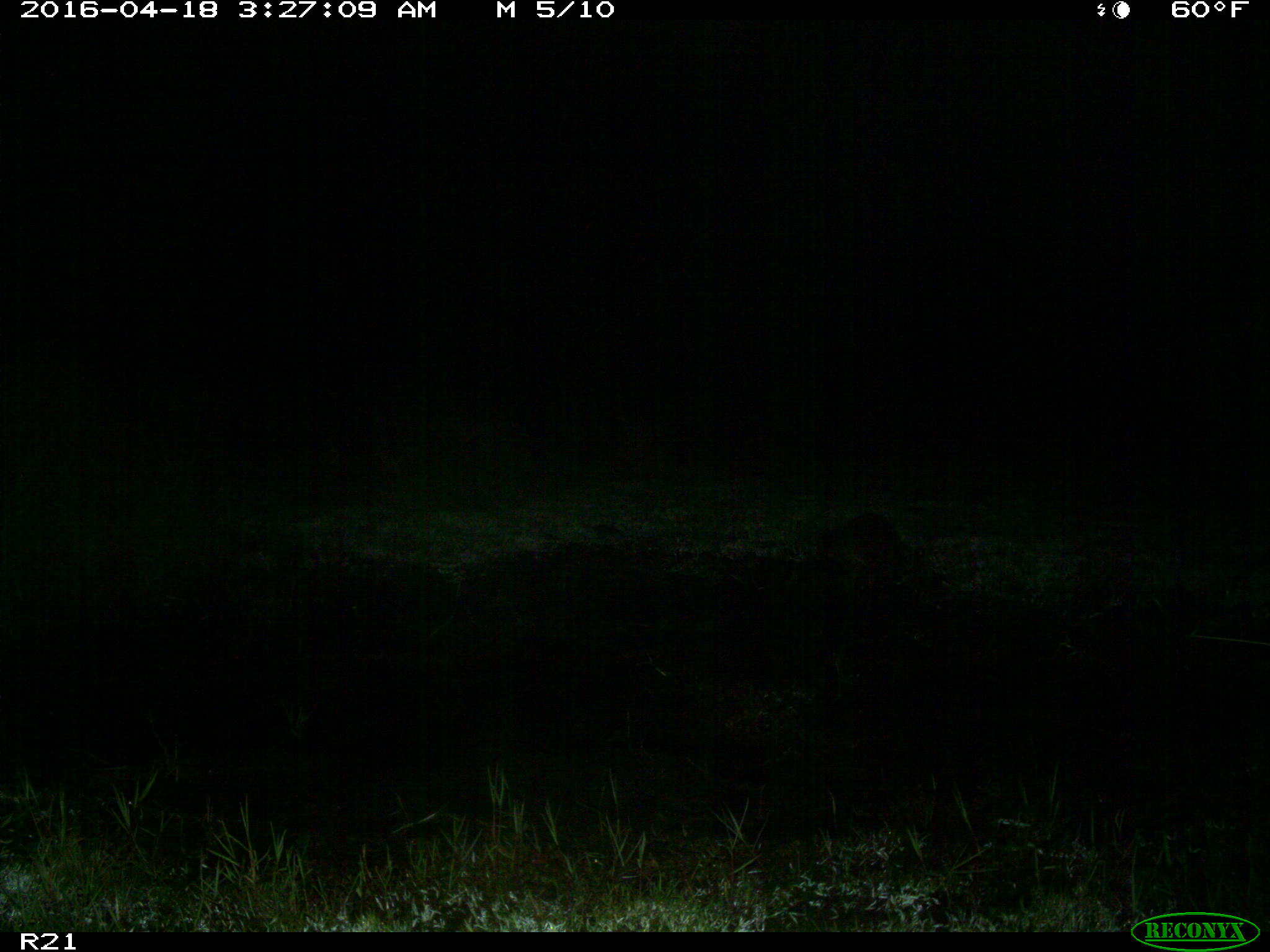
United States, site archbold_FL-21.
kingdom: Animalia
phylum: Chordata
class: Mammalia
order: Carnivora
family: Procyonidae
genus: Procyon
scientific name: Procyon lotor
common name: common raccoon